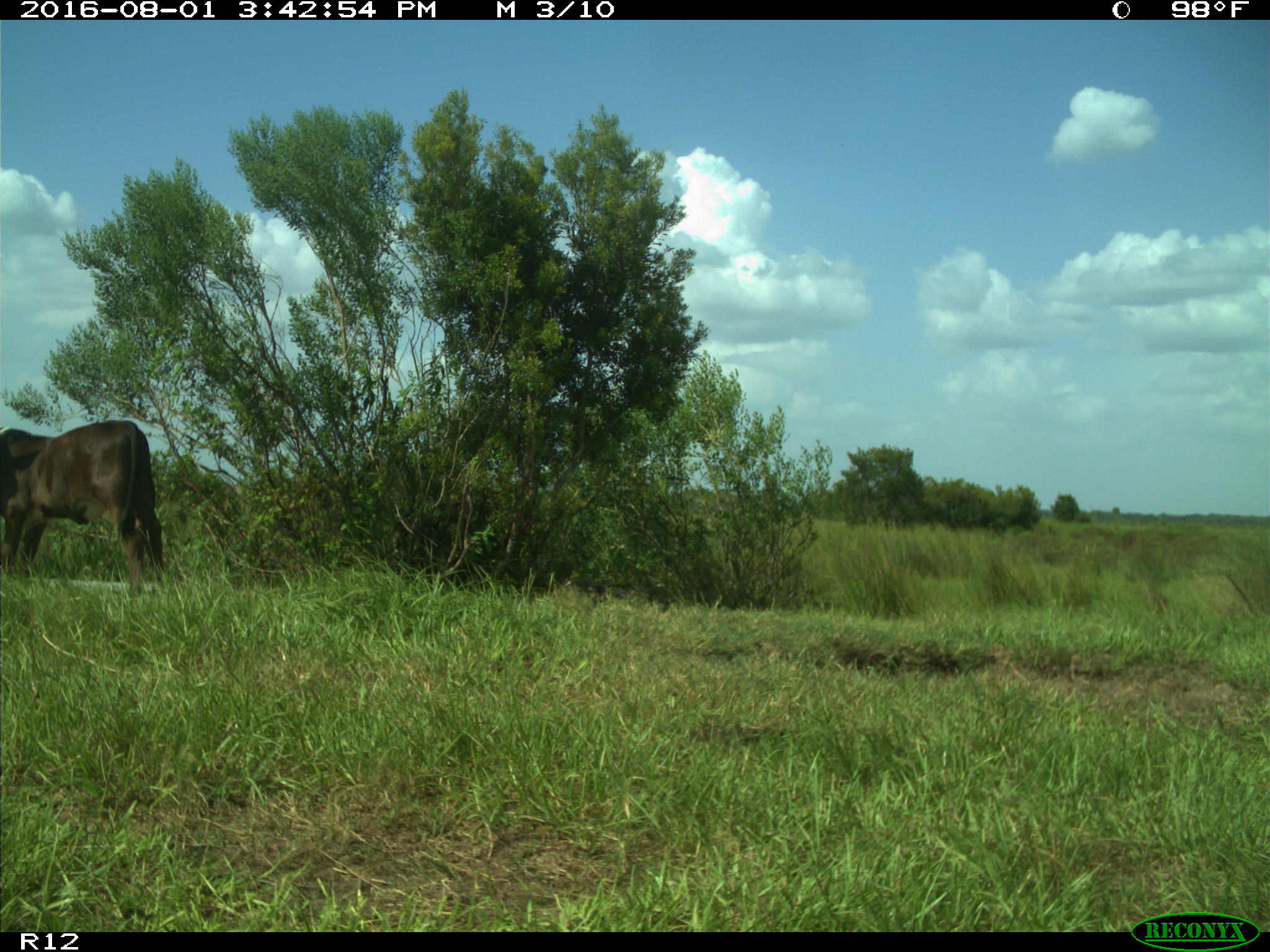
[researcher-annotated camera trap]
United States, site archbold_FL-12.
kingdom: Animalia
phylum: Chordata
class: Mammalia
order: Artiodactyla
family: Bovidae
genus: Bos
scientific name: Bos taurus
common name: domestic cow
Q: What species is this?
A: Bos taurus (domestic cow).